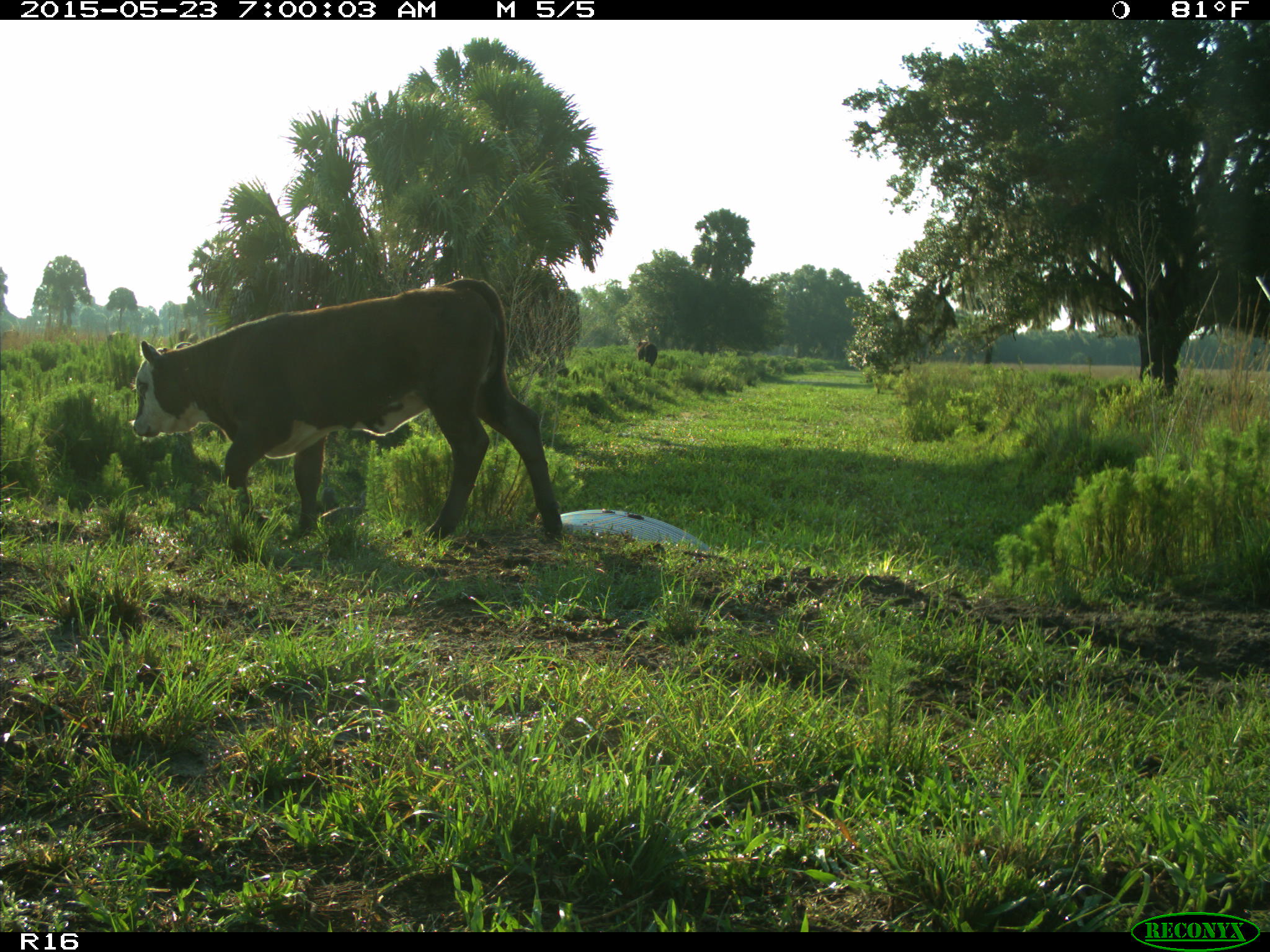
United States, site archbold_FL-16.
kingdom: Animalia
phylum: Chordata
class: Mammalia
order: Artiodactyla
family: Bovidae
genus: Bos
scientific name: Bos taurus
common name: domestic cow